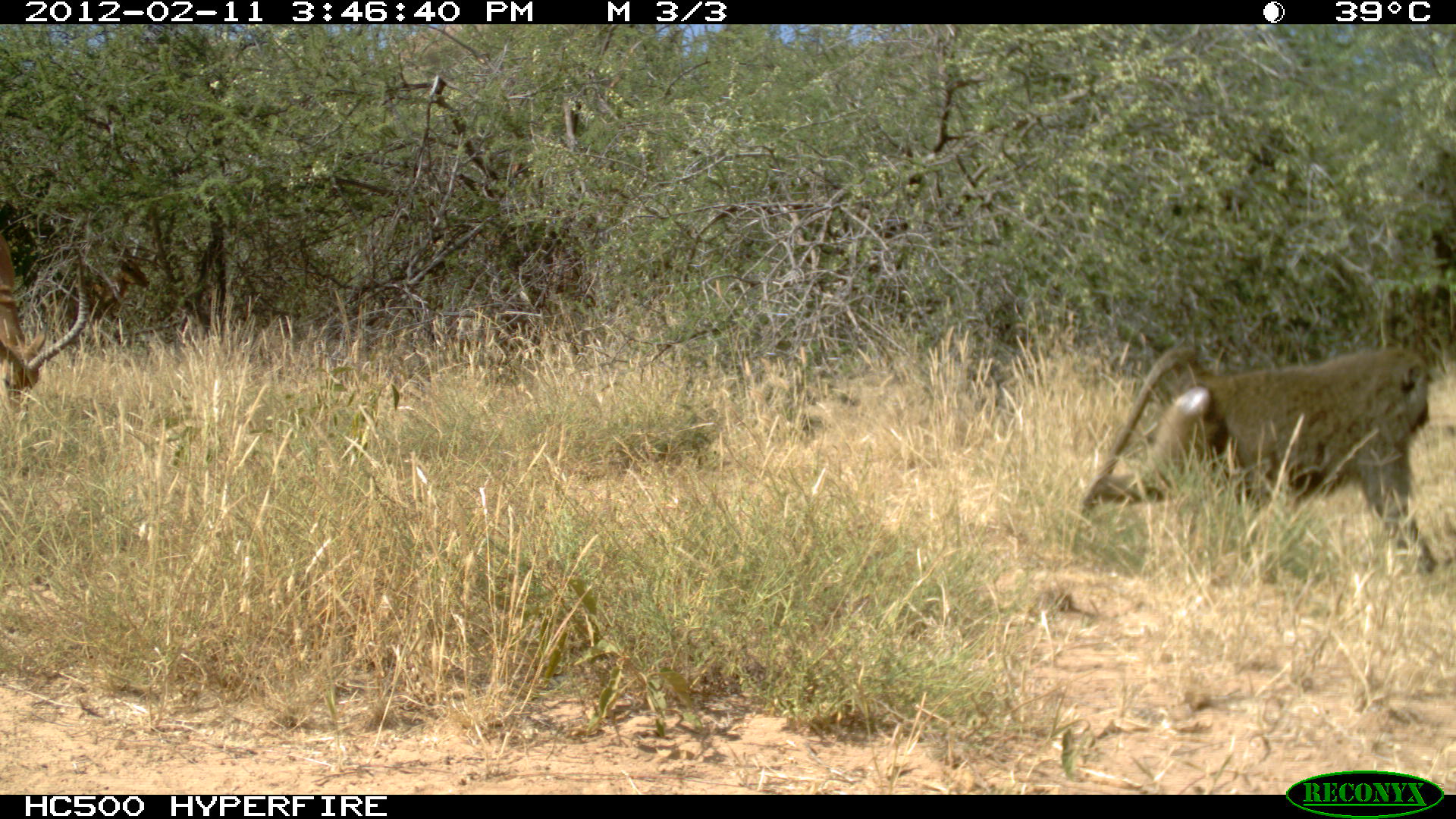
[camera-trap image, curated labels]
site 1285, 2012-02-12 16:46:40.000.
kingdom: Animalia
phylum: Chordata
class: Mammalia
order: Primates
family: Cercopithecidae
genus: Papio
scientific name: Papio anubis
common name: olive baboon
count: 1